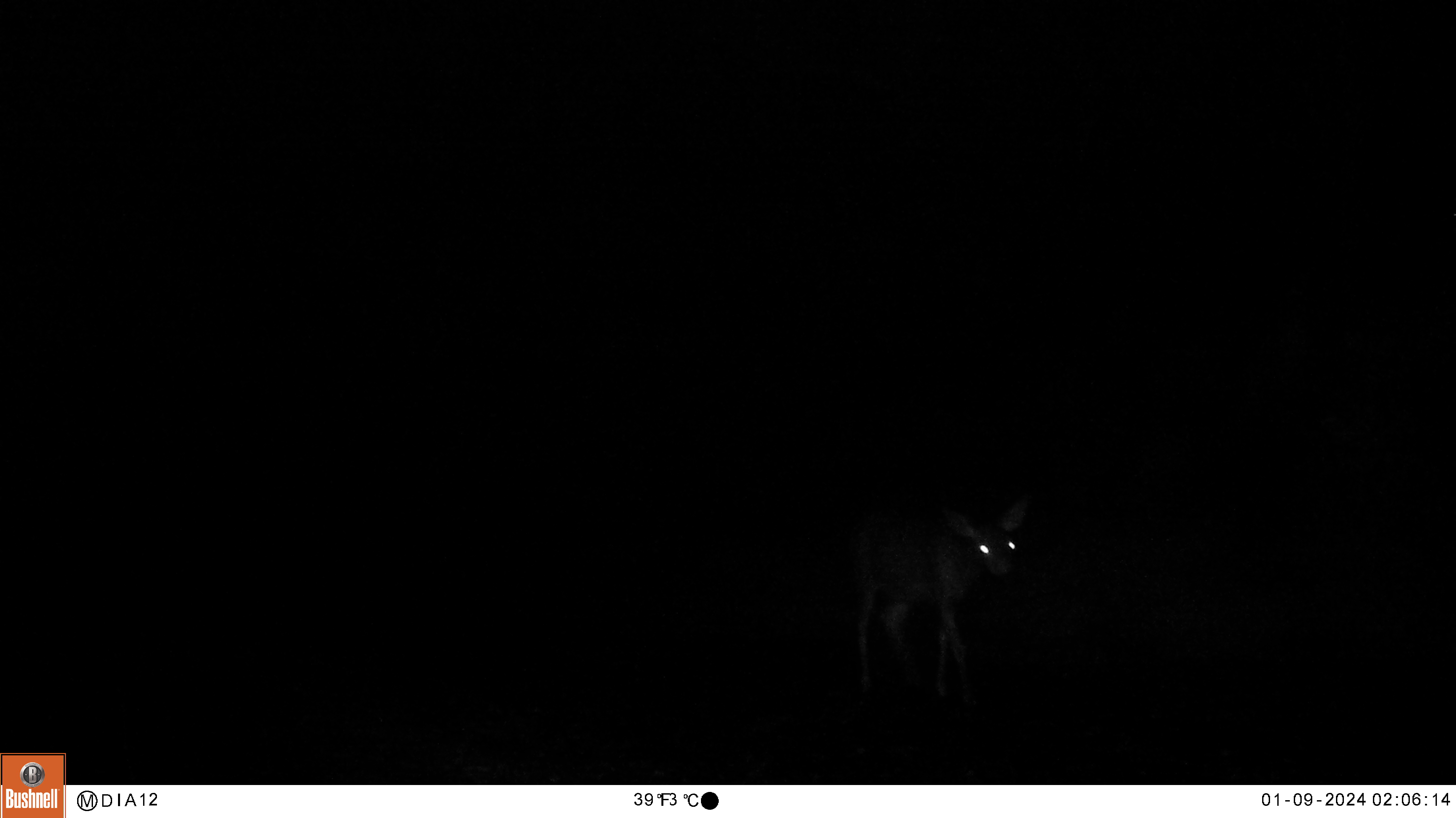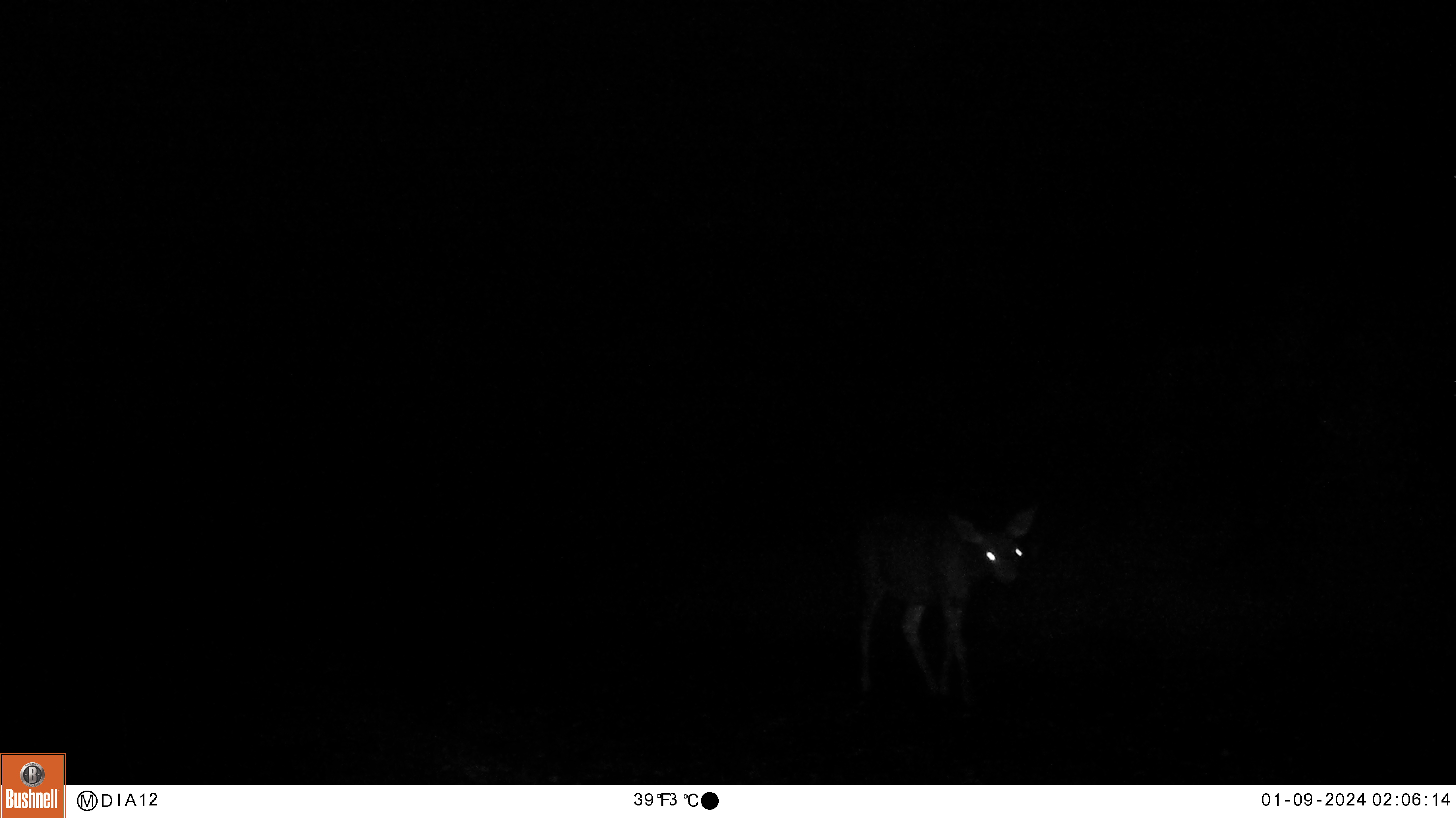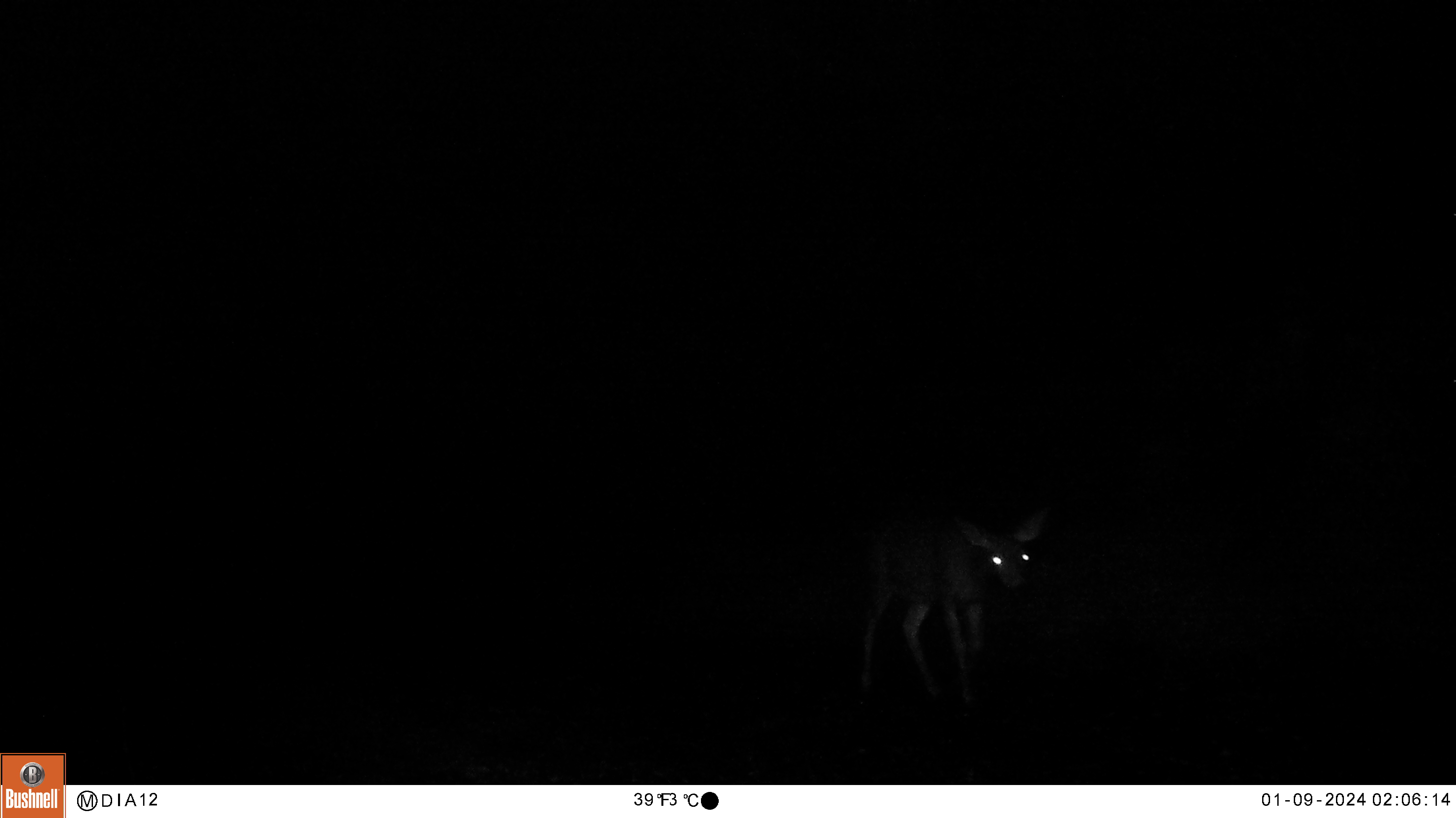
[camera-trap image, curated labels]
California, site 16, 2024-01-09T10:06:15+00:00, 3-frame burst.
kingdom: Animalia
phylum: Chordata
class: Mammalia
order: Artiodactyla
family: Cervidae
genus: Odocoileus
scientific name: Odocoileus hemionus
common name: mule deer